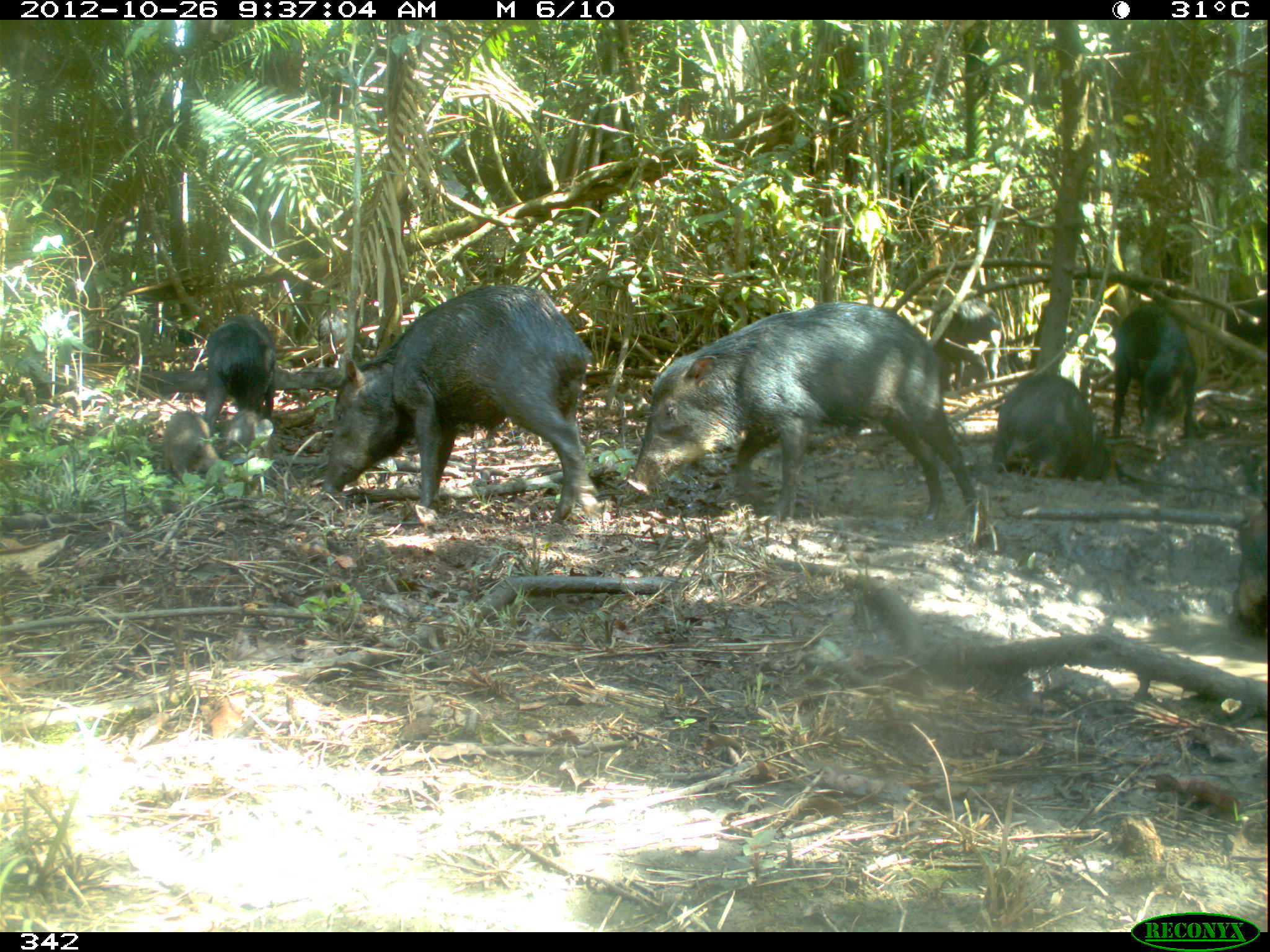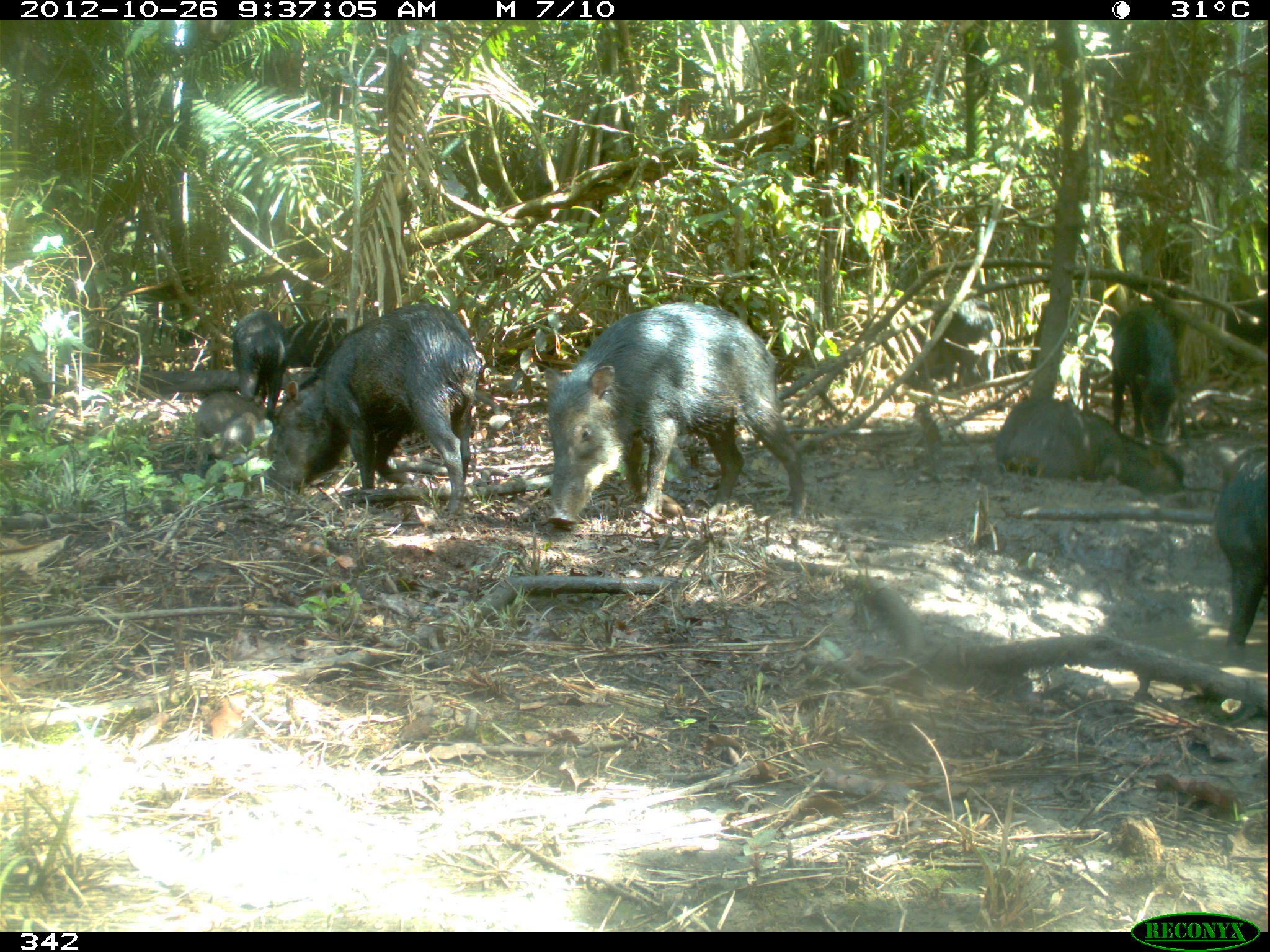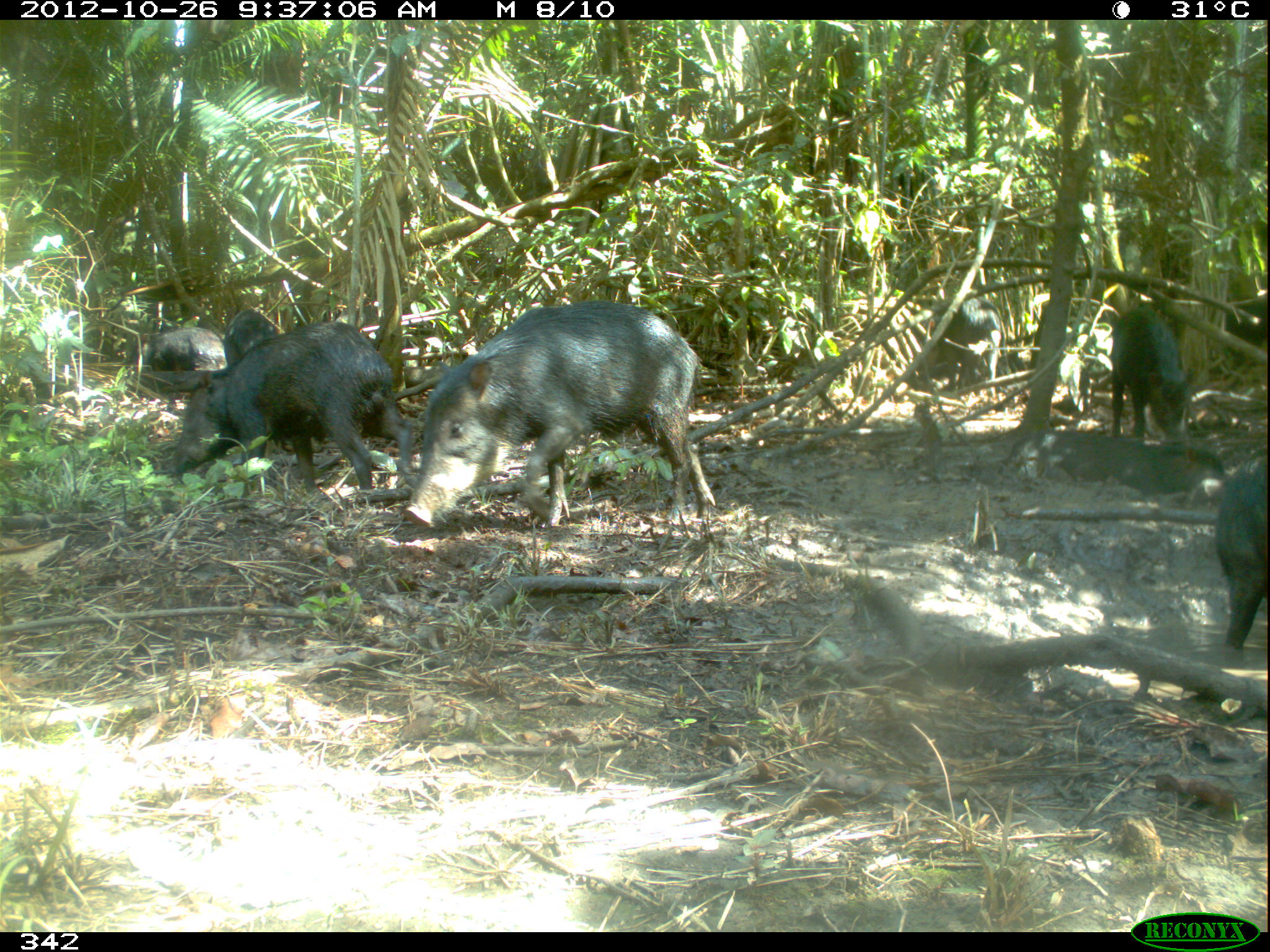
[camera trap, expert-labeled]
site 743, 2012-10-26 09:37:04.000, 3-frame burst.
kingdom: Animalia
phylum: Chordata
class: Mammalia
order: Artiodactyla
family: Tayassuidae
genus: Tayassu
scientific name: Tayassu pecari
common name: white-lipped peccary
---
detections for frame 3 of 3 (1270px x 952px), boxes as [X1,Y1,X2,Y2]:
tayassu pecari: [400,296,716,535]; [169,320,413,484]; [1105,305,1192,447]; [1213,446,1267,649]; [120,321,231,382]; [938,298,1001,400]; [719,289,802,355]; [1219,287,1270,363]; [221,307,279,361]